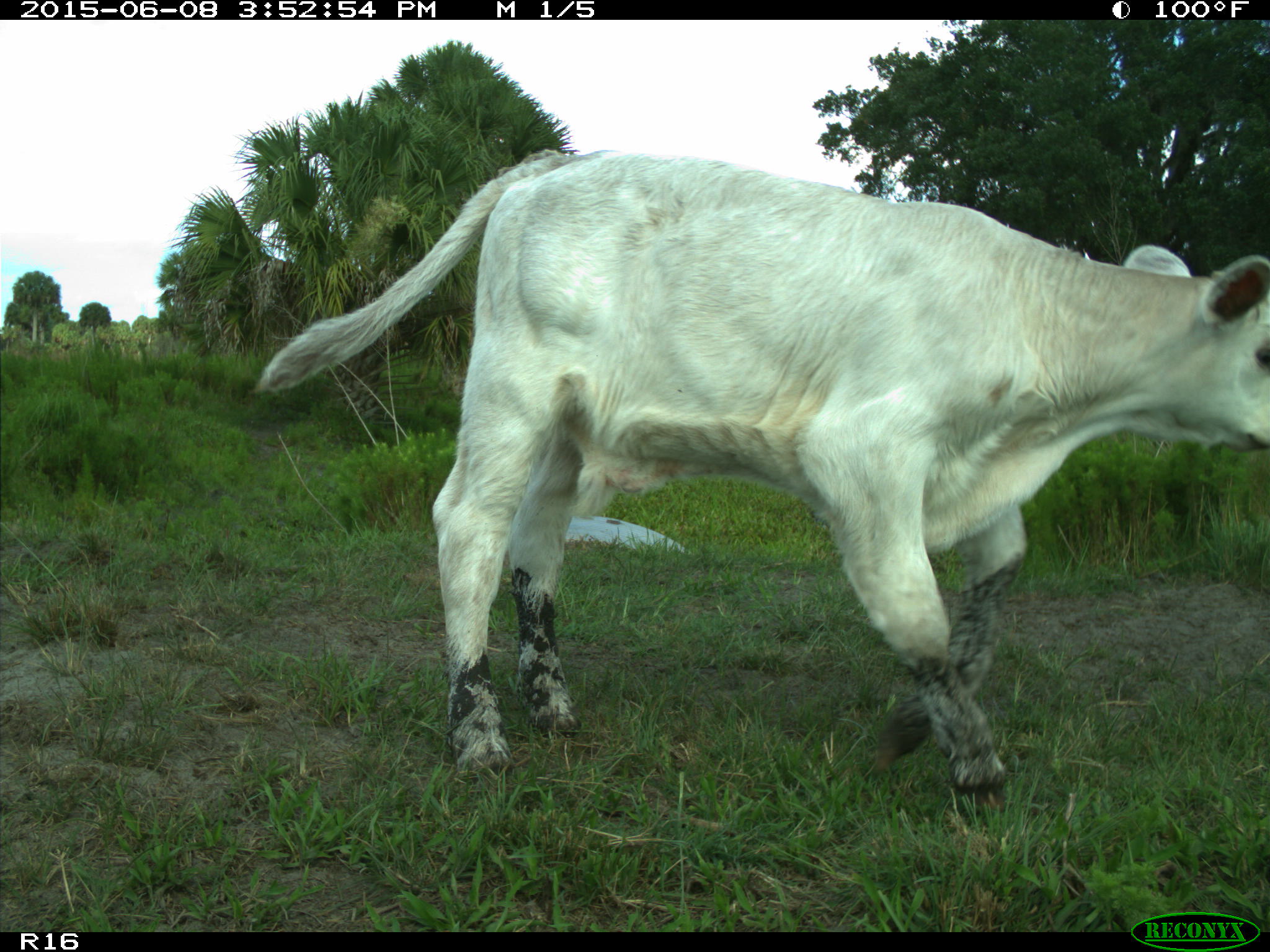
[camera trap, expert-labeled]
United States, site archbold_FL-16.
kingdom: Animalia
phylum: Chordata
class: Mammalia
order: Artiodactyla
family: Bovidae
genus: Bos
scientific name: Bos taurus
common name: domestic cow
Bos taurus (domestic cow).